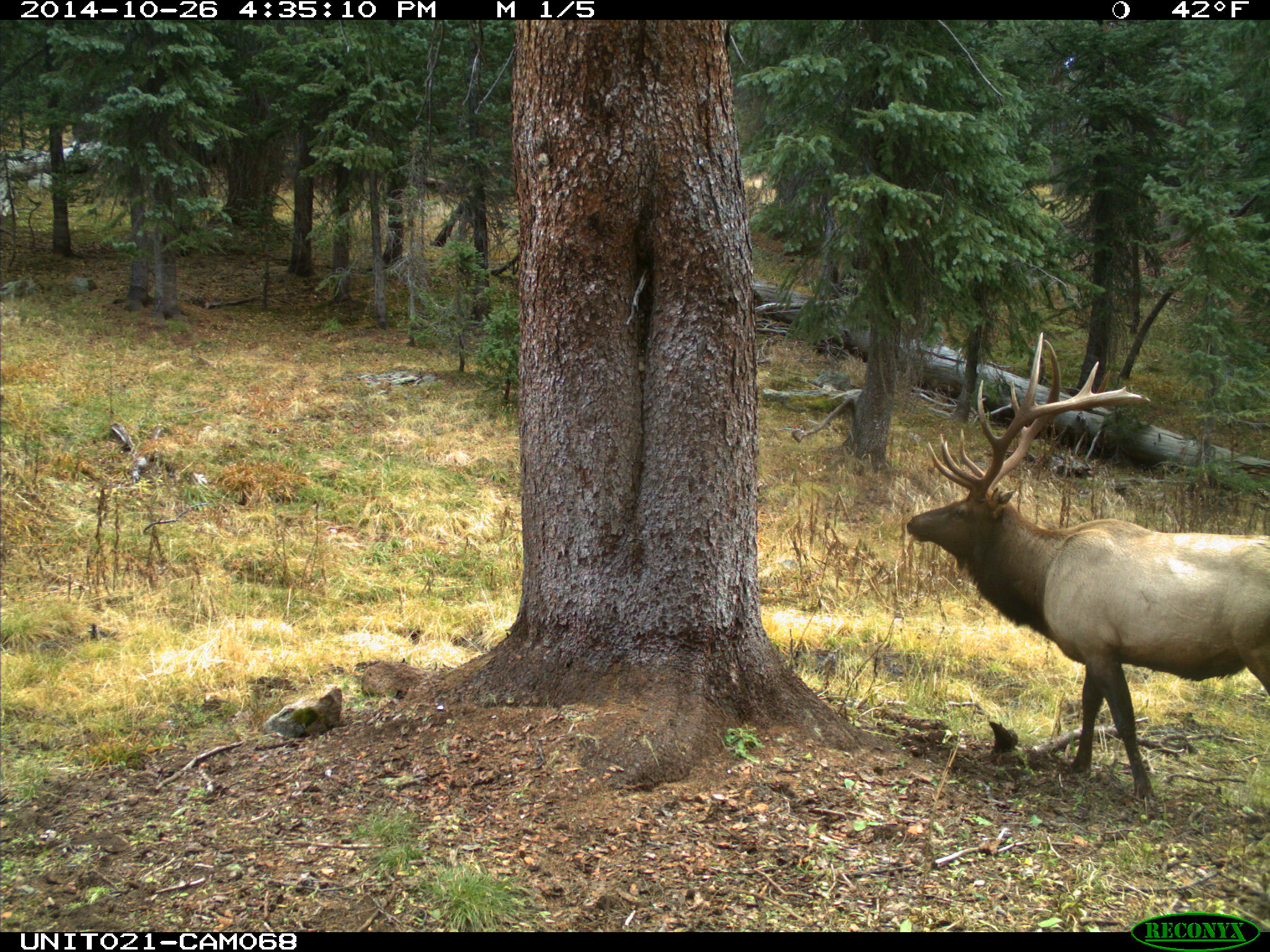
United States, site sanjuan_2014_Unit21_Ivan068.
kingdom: Animalia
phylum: Chordata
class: Mammalia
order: Artiodactyla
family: Cervidae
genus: Cervus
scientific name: Cervus elaphus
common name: red deer